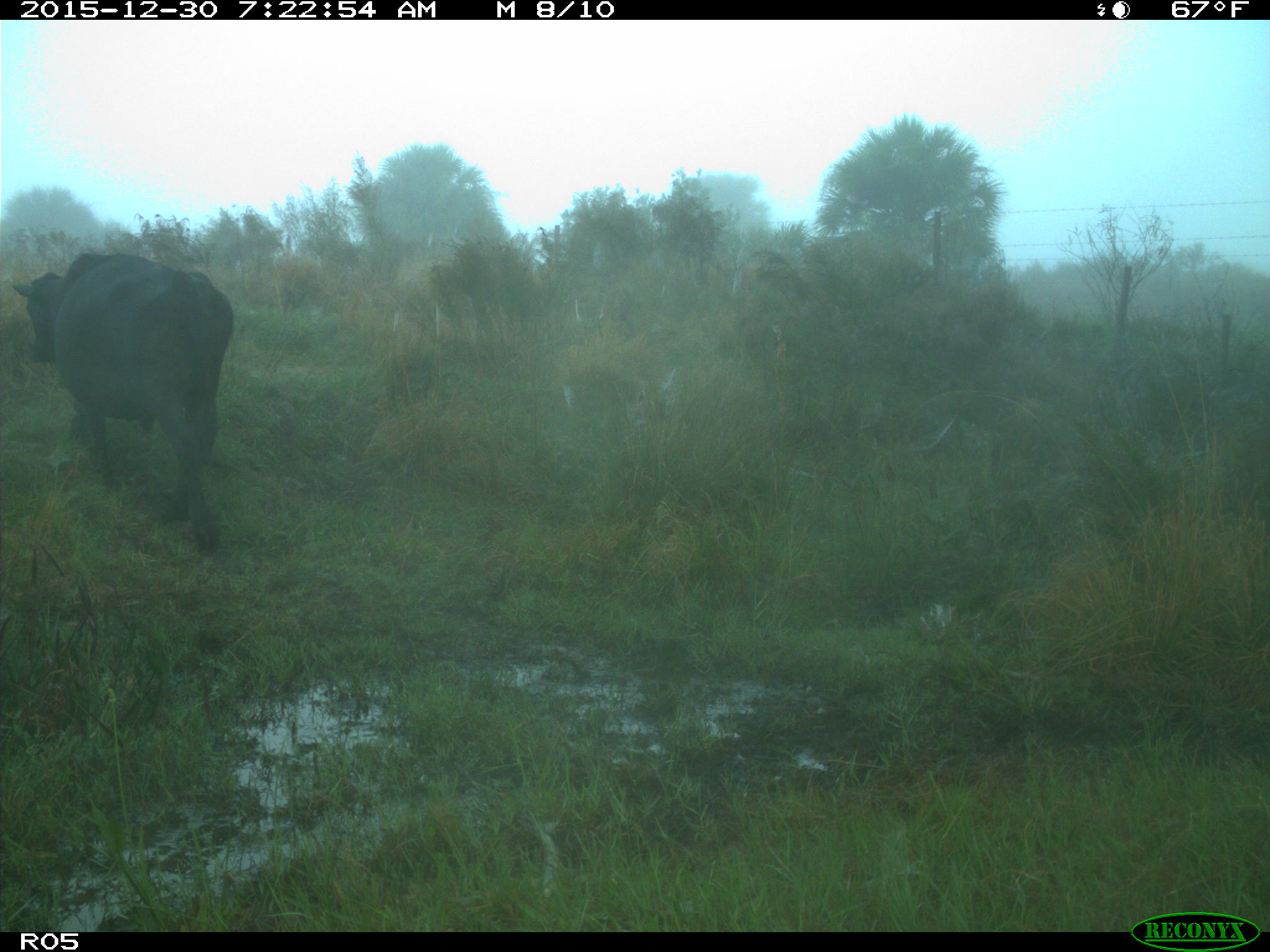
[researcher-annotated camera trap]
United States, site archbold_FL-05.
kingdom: Animalia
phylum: Chordata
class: Mammalia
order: Artiodactyla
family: Bovidae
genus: Bos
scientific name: Bos taurus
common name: domestic cow